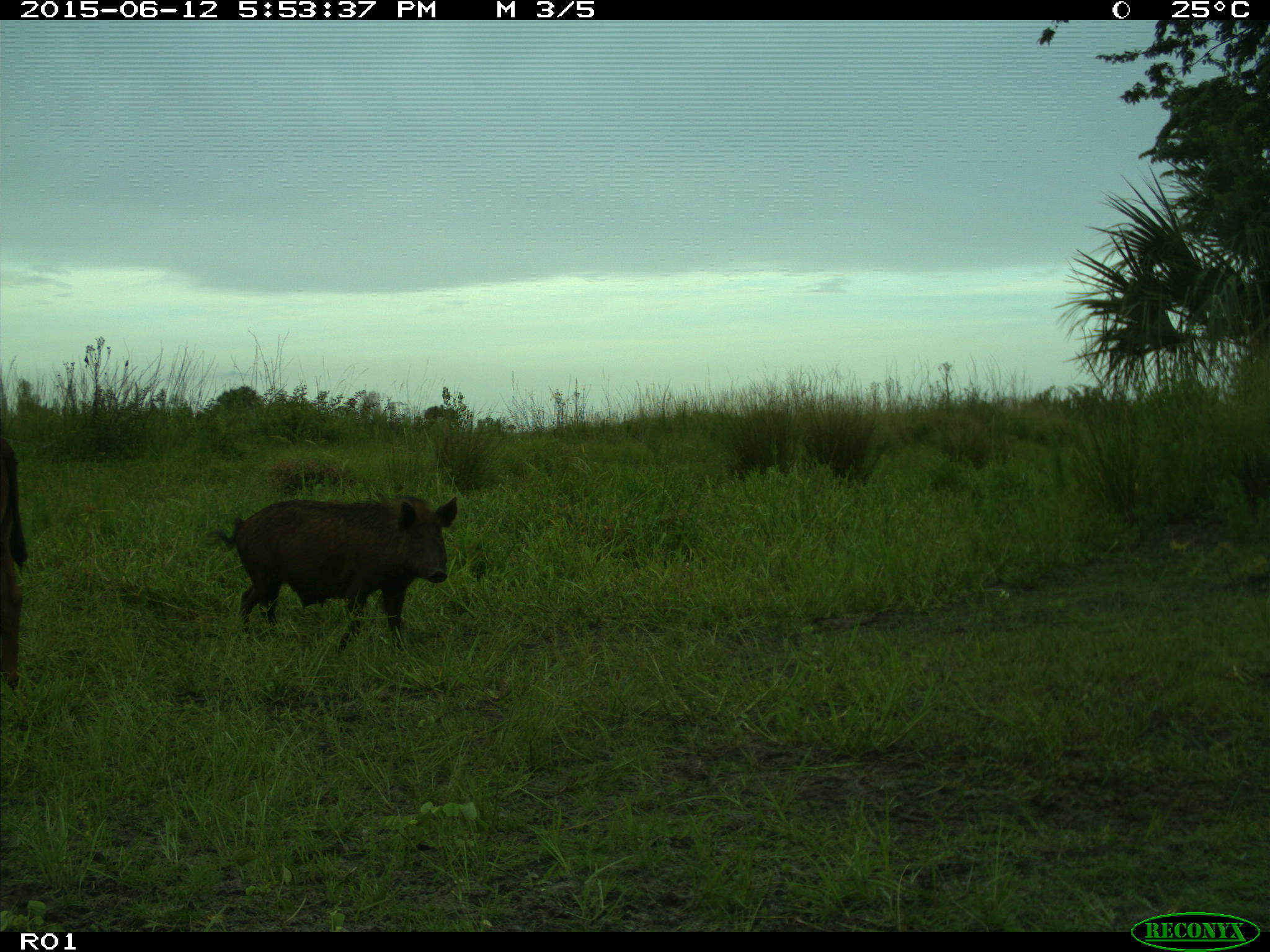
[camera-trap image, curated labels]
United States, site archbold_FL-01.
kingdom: Animalia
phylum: Chordata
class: Mammalia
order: Artiodactyla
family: Suidae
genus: Sus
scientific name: Sus scrofa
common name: wild boar